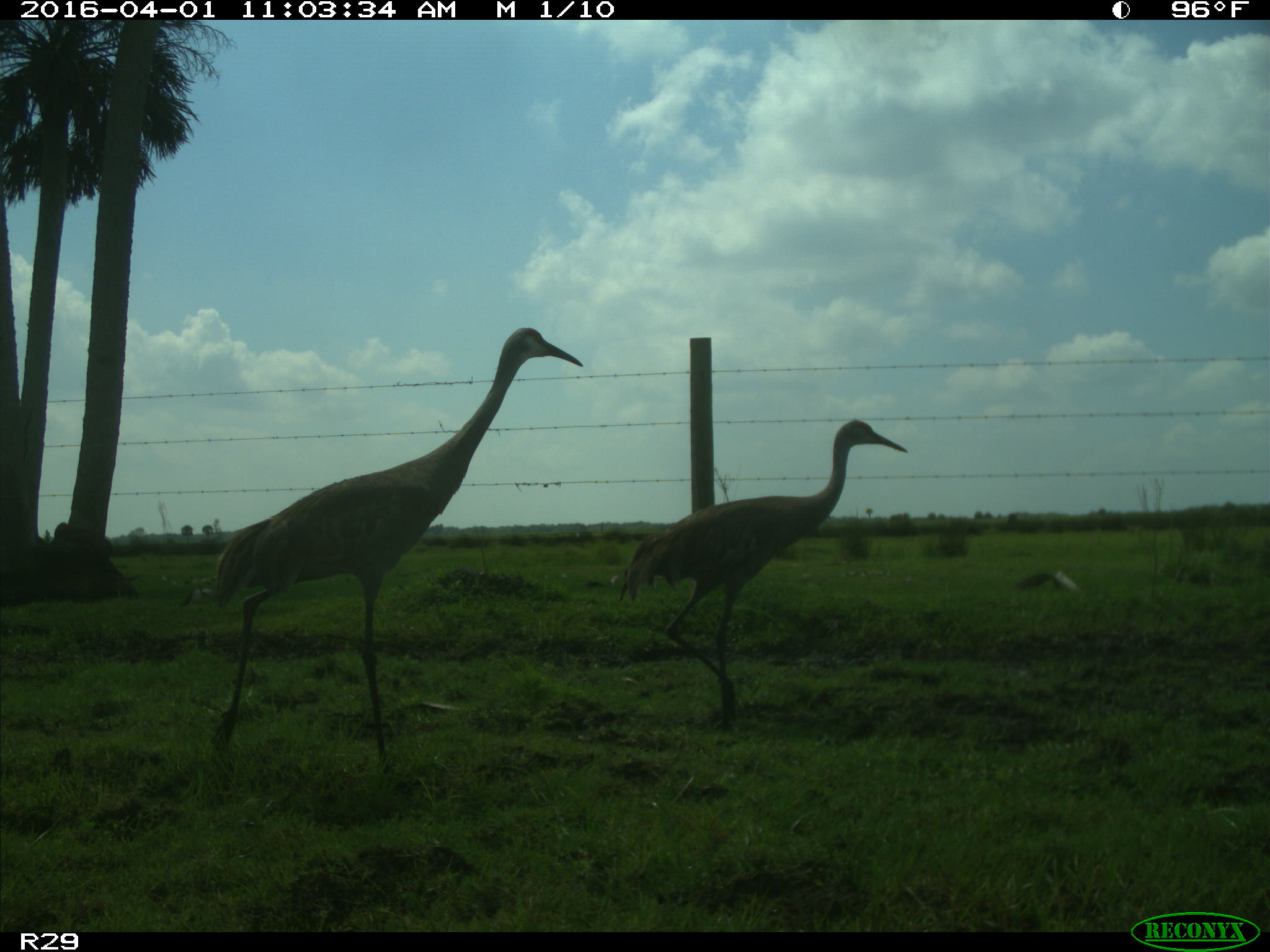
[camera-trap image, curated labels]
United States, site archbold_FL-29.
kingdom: Animalia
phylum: Chordata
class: Aves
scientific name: Aves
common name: birds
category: unidentified bird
Unidentified bird (birds) (Aves).